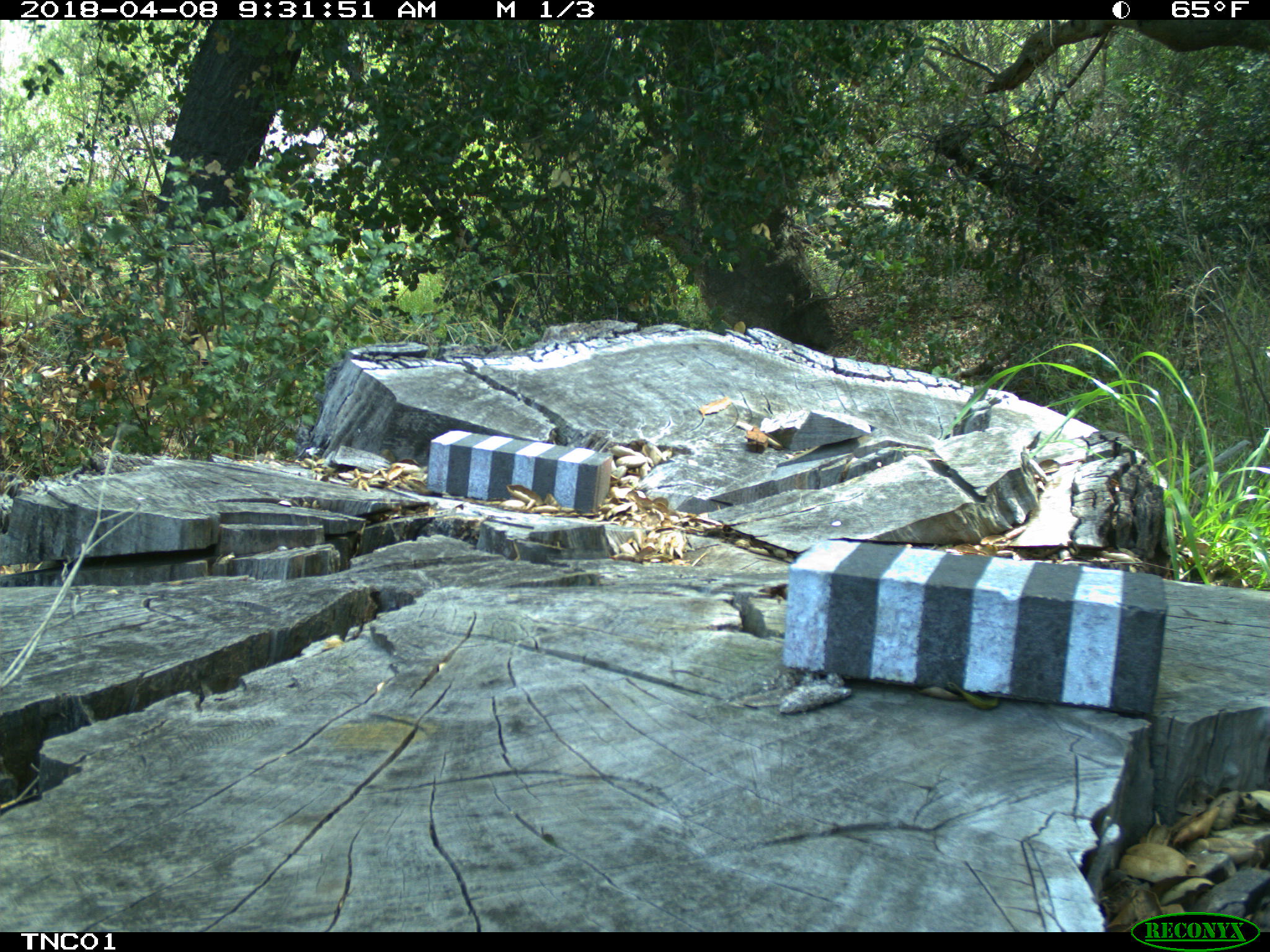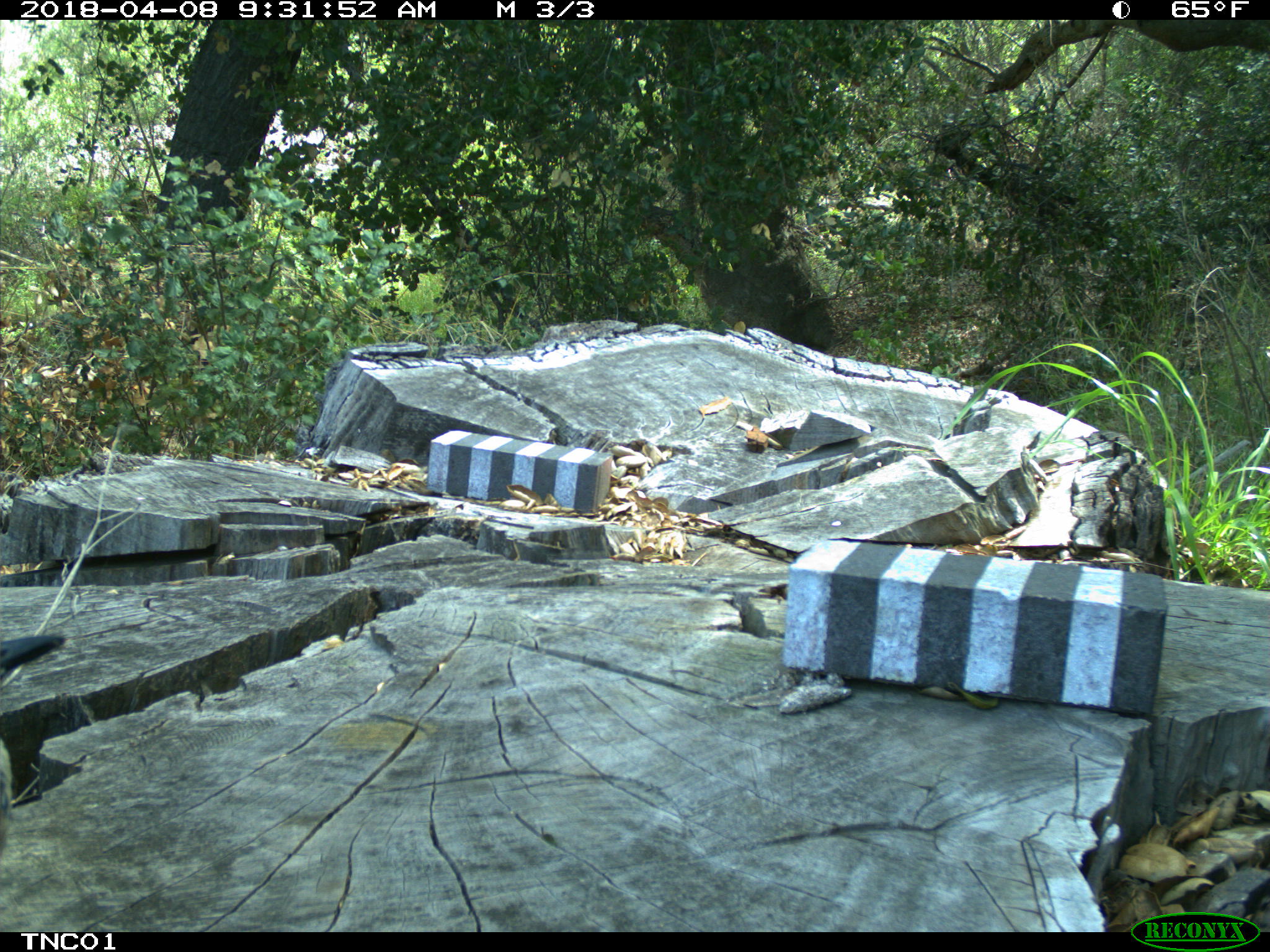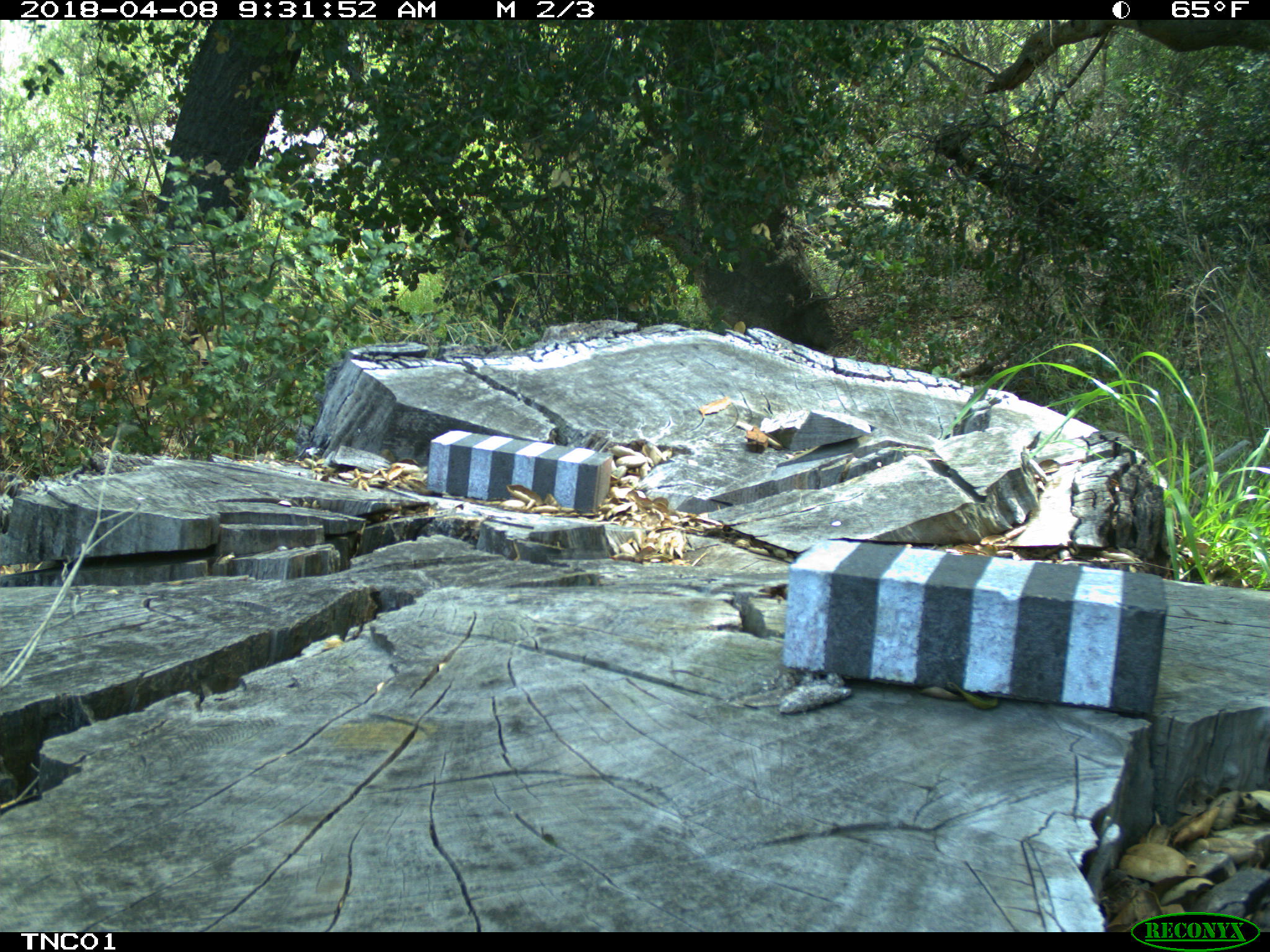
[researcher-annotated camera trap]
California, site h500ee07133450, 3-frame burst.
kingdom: Animalia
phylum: Chordata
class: Aves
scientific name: Aves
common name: bird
Bird (Aves).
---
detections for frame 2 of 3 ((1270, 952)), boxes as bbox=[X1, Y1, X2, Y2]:
bird: bbox=[0, 635, 66, 678]